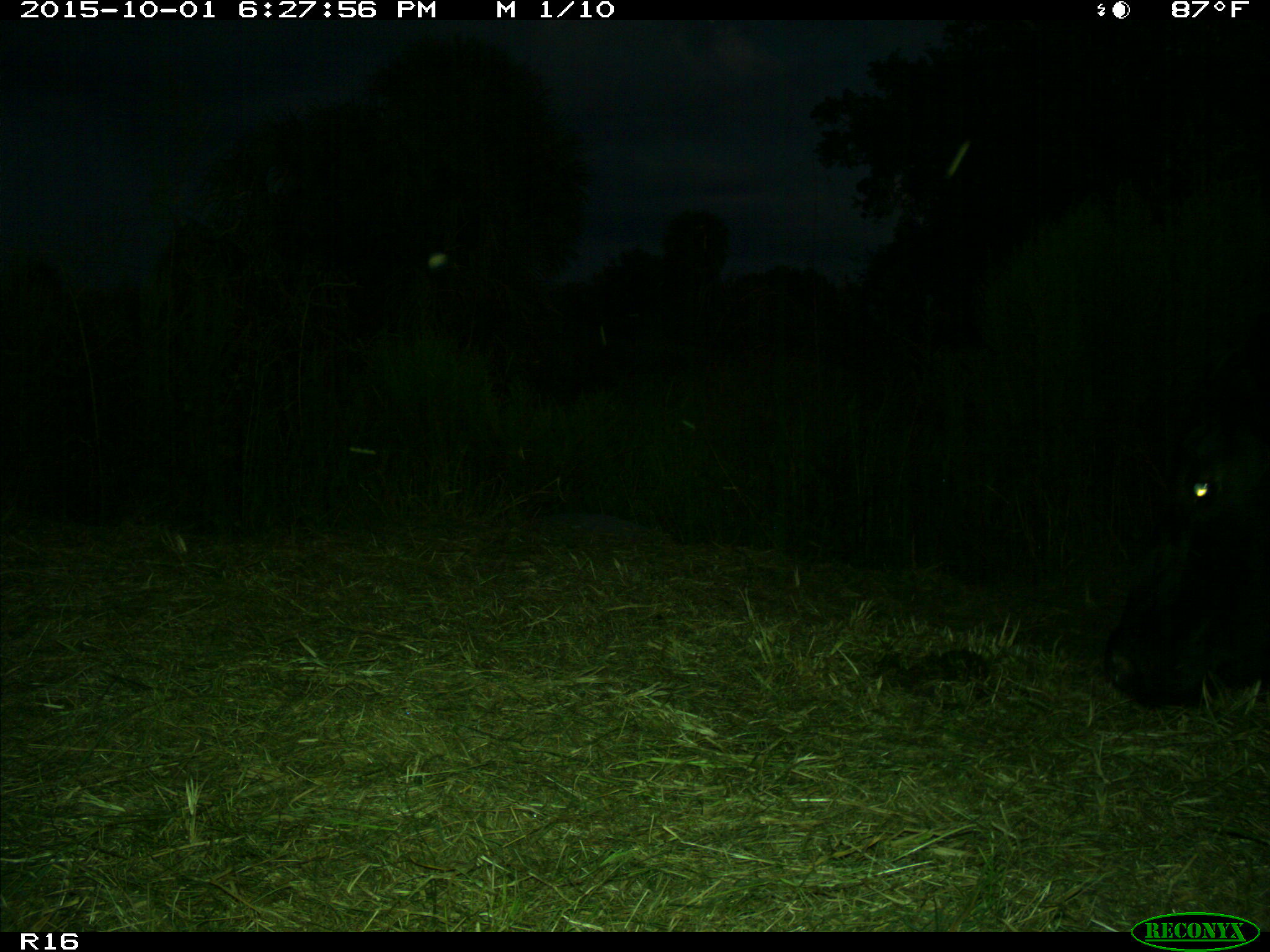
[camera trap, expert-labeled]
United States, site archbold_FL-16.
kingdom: Animalia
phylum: Chordata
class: Mammalia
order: Artiodactyla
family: Bovidae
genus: Bos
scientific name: Bos taurus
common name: domestic cow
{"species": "Bos taurus (domestic cow)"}